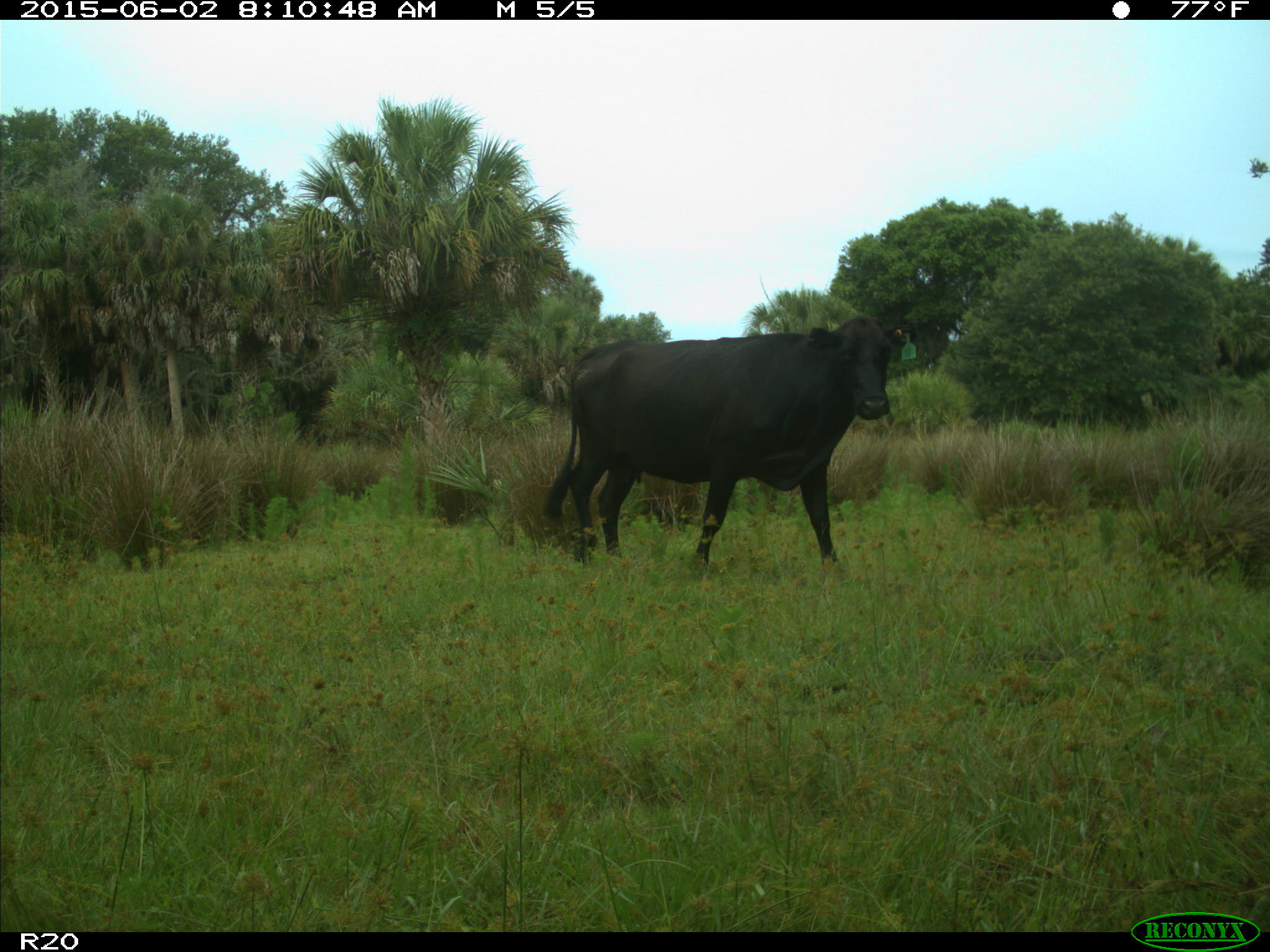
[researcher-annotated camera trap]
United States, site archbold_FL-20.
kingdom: Animalia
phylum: Chordata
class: Mammalia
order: Artiodactyla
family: Bovidae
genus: Bos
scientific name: Bos taurus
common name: domestic cow